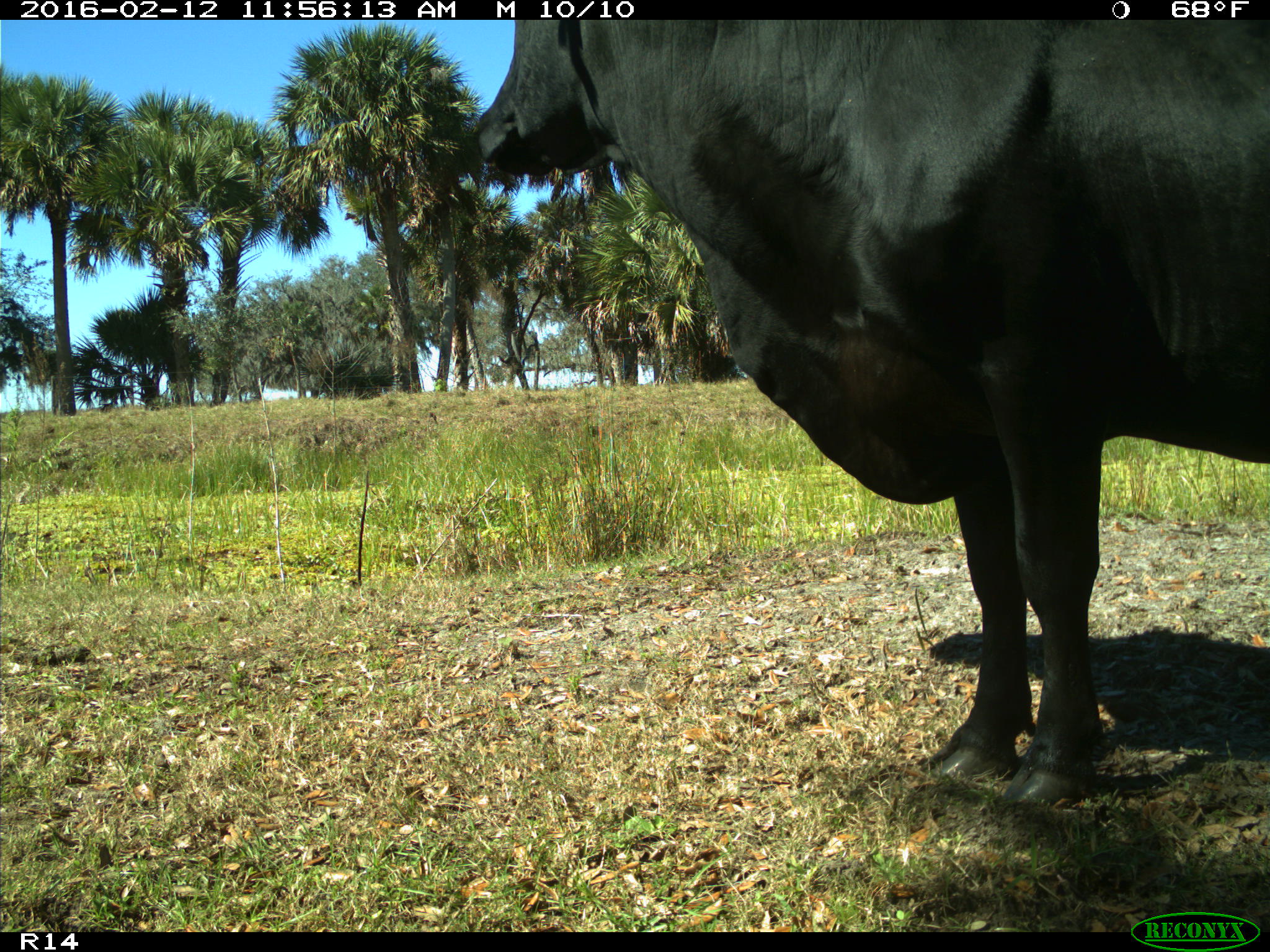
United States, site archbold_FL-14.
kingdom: Animalia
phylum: Chordata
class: Mammalia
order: Artiodactyla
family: Bovidae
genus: Bos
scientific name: Bos taurus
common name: domestic cow